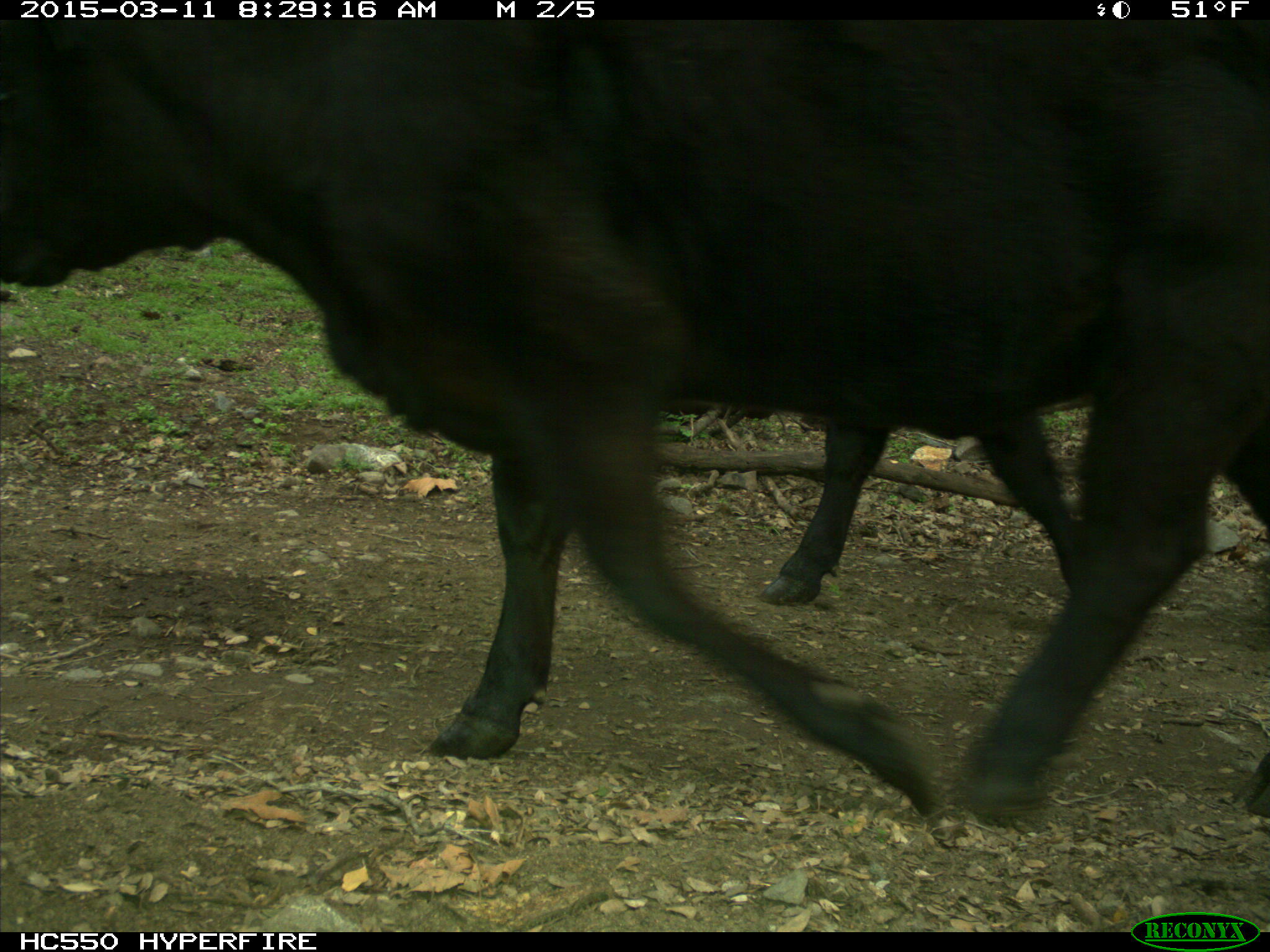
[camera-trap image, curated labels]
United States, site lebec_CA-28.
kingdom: Animalia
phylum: Chordata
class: Mammalia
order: Artiodactyla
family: Bovidae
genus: Bos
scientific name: Bos taurus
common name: domestic cow